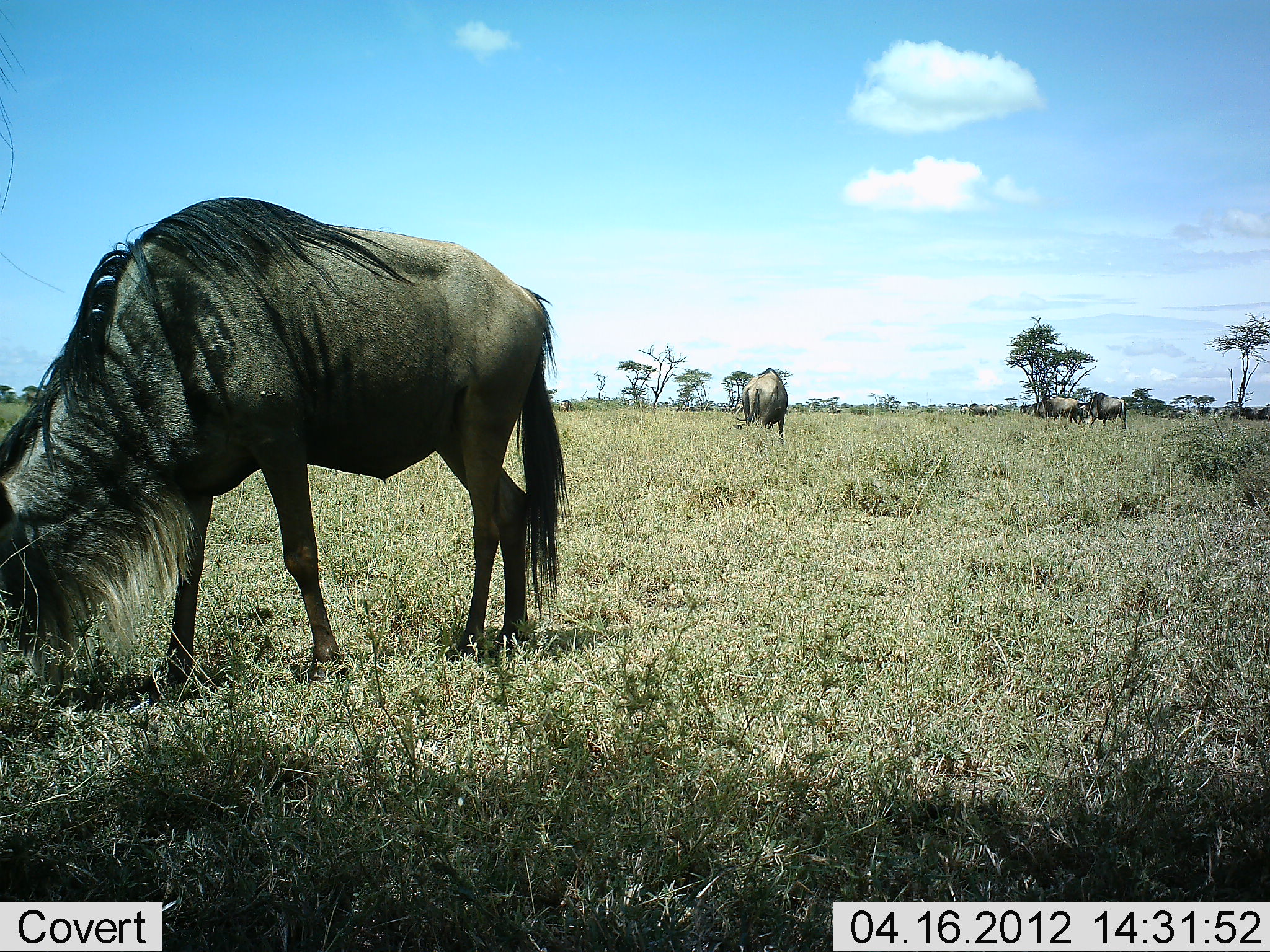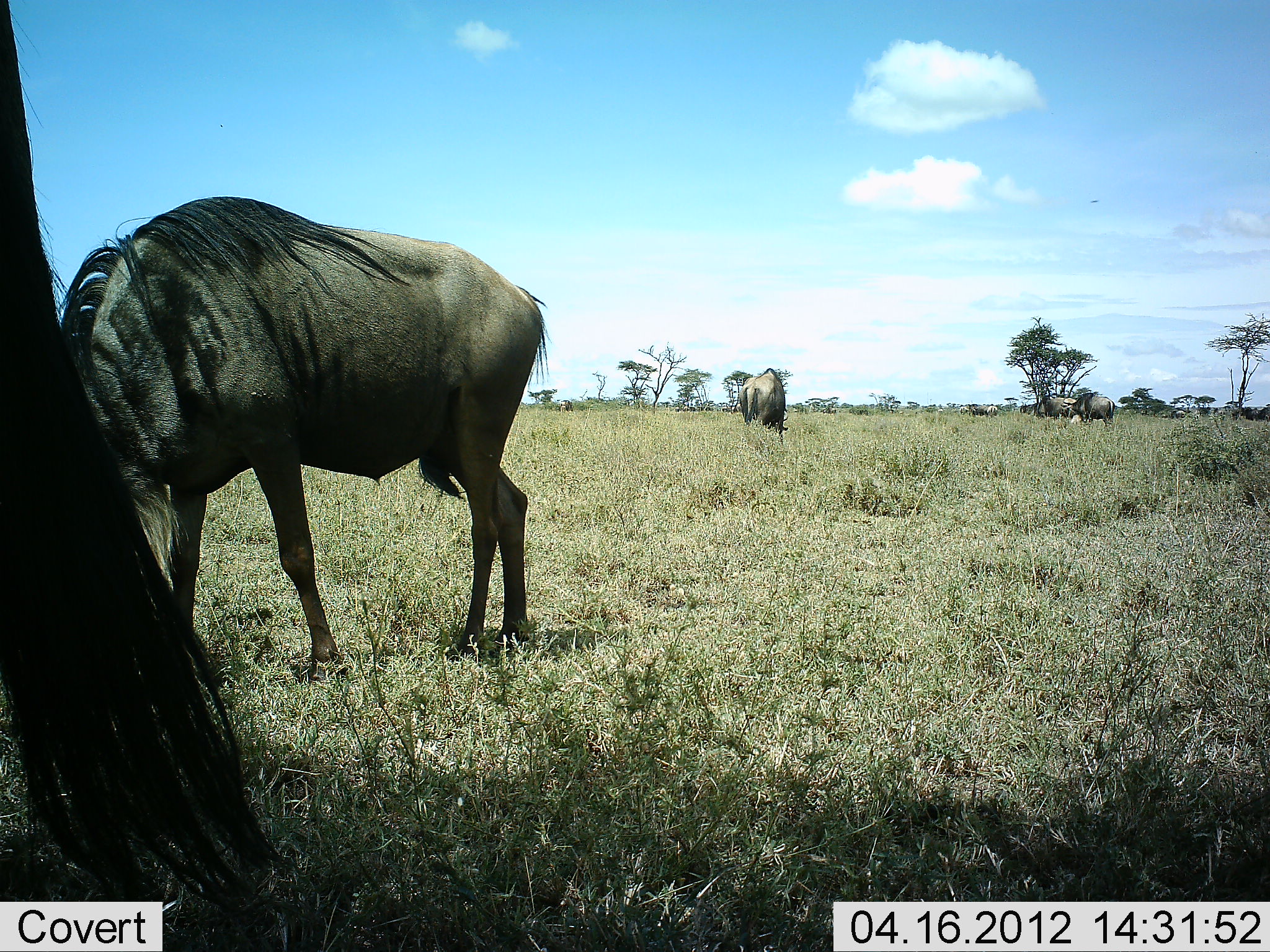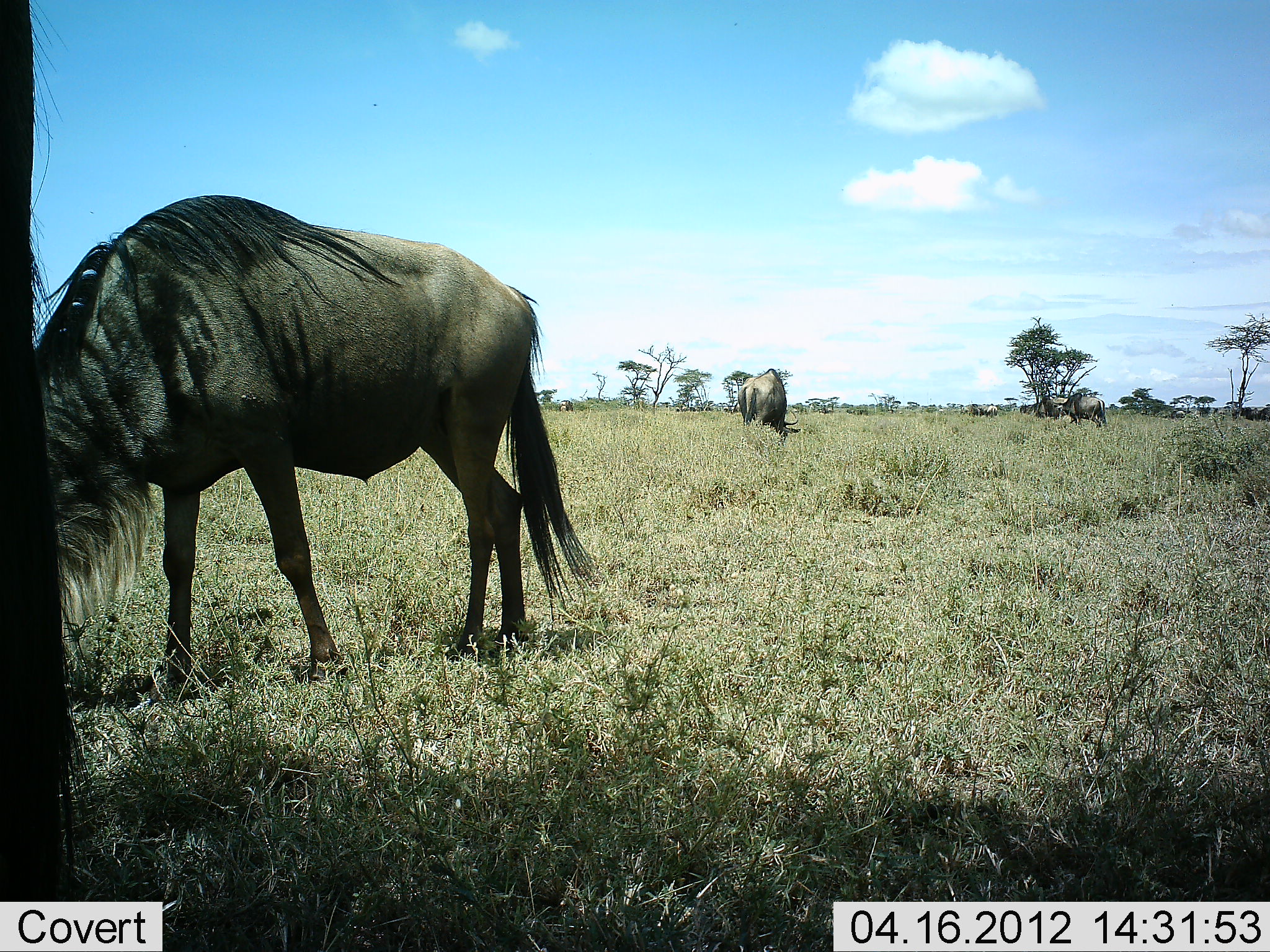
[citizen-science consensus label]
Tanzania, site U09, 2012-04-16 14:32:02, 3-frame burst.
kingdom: Animalia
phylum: Chordata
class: Mammalia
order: Artiodactyla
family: Bovidae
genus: Connochaetes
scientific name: Connochaetes taurinus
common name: blue wildebeest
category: wildebeest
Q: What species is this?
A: Wildebeest (blue wildebeest) (Connochaetes taurinus).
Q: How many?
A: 6.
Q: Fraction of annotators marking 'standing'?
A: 34%.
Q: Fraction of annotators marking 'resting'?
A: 0%.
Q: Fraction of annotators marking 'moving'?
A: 34%.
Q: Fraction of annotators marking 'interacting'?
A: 0%.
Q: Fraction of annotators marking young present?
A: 3%.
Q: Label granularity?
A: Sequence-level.